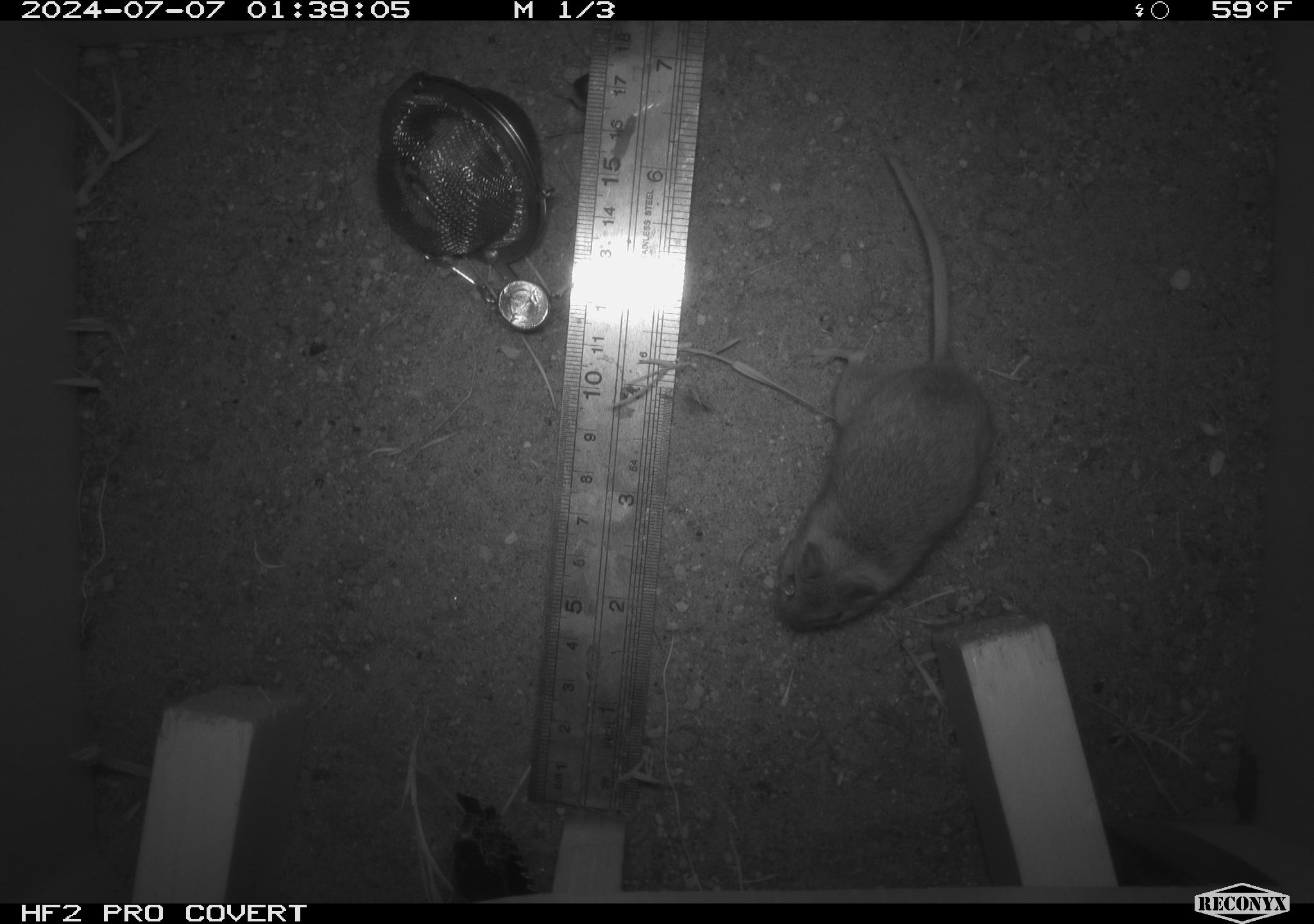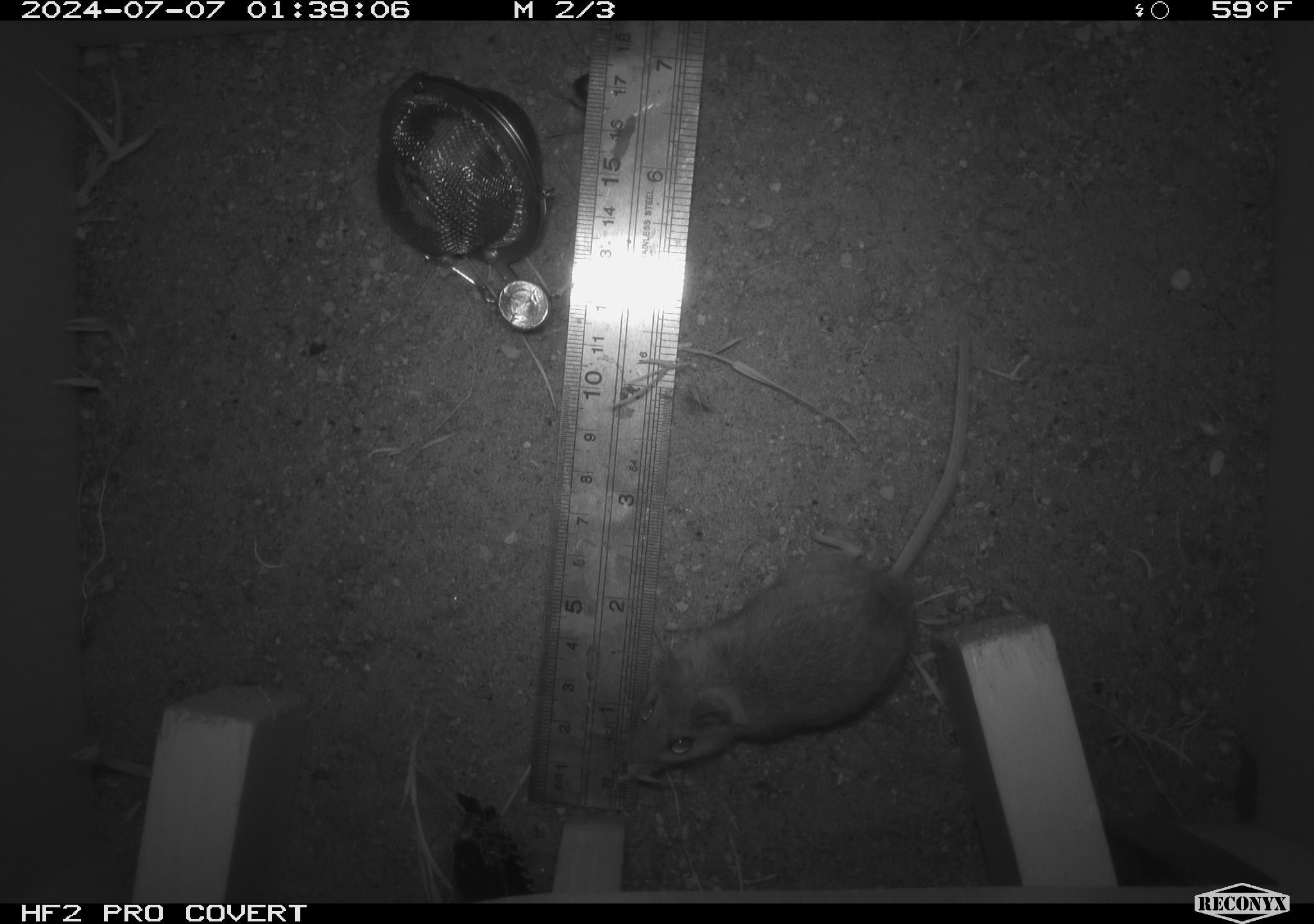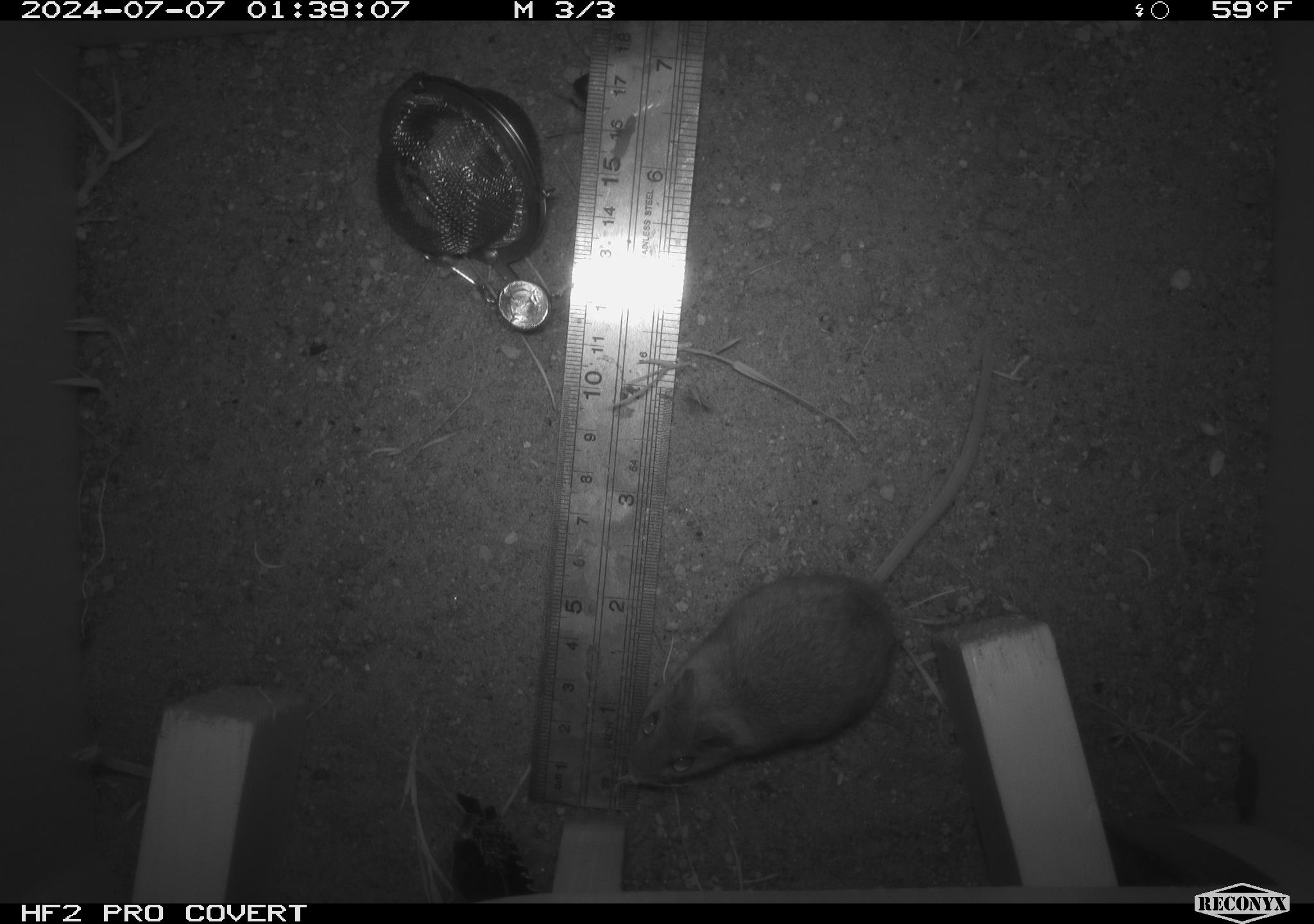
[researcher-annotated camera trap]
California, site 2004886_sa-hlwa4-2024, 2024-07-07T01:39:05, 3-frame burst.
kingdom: Animalia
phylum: Chordata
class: Mammalia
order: Rodentia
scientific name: Rodentia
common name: rodent